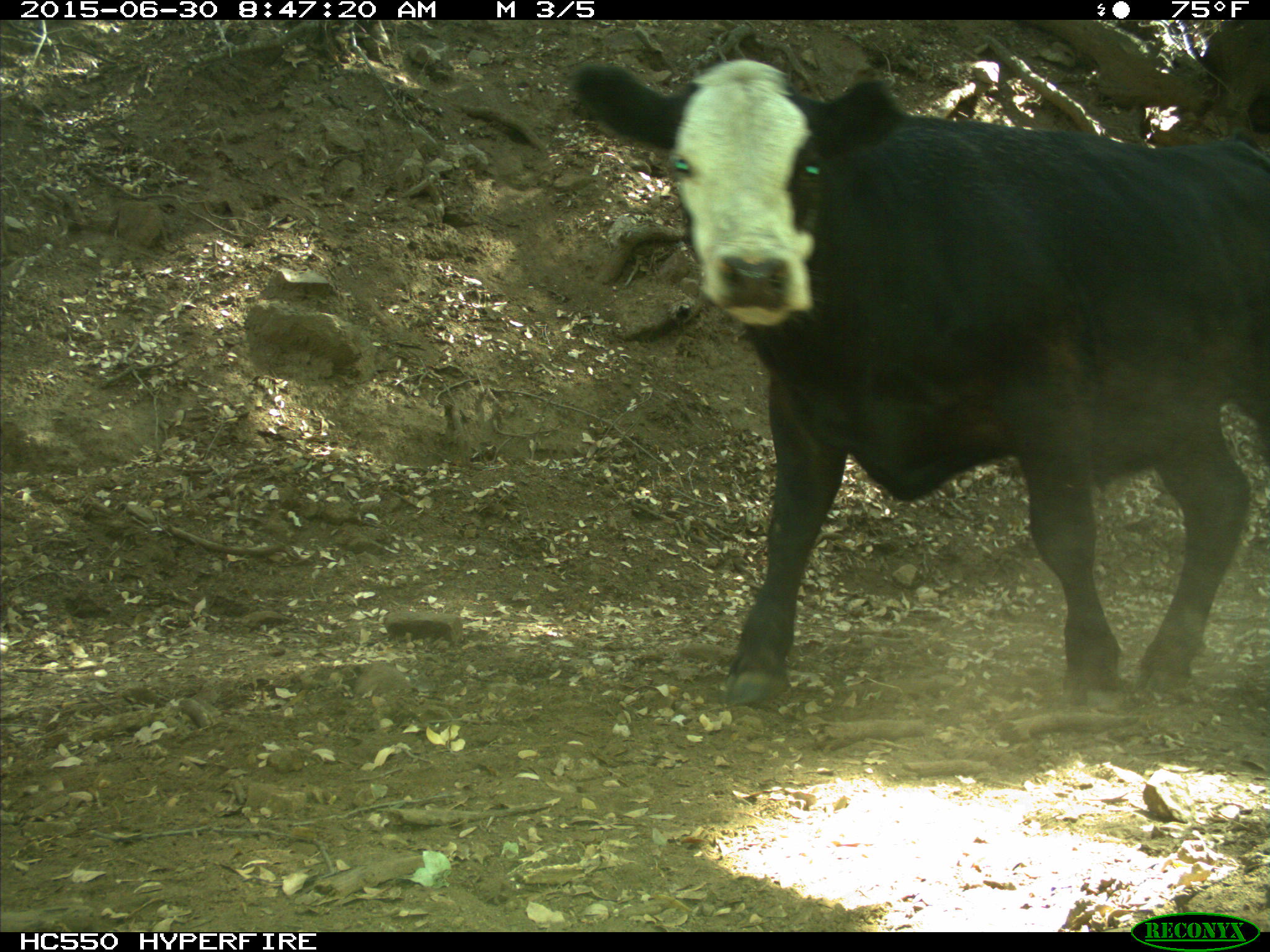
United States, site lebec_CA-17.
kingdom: Animalia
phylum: Chordata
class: Mammalia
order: Artiodactyla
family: Bovidae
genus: Bos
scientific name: Bos taurus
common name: domestic cow